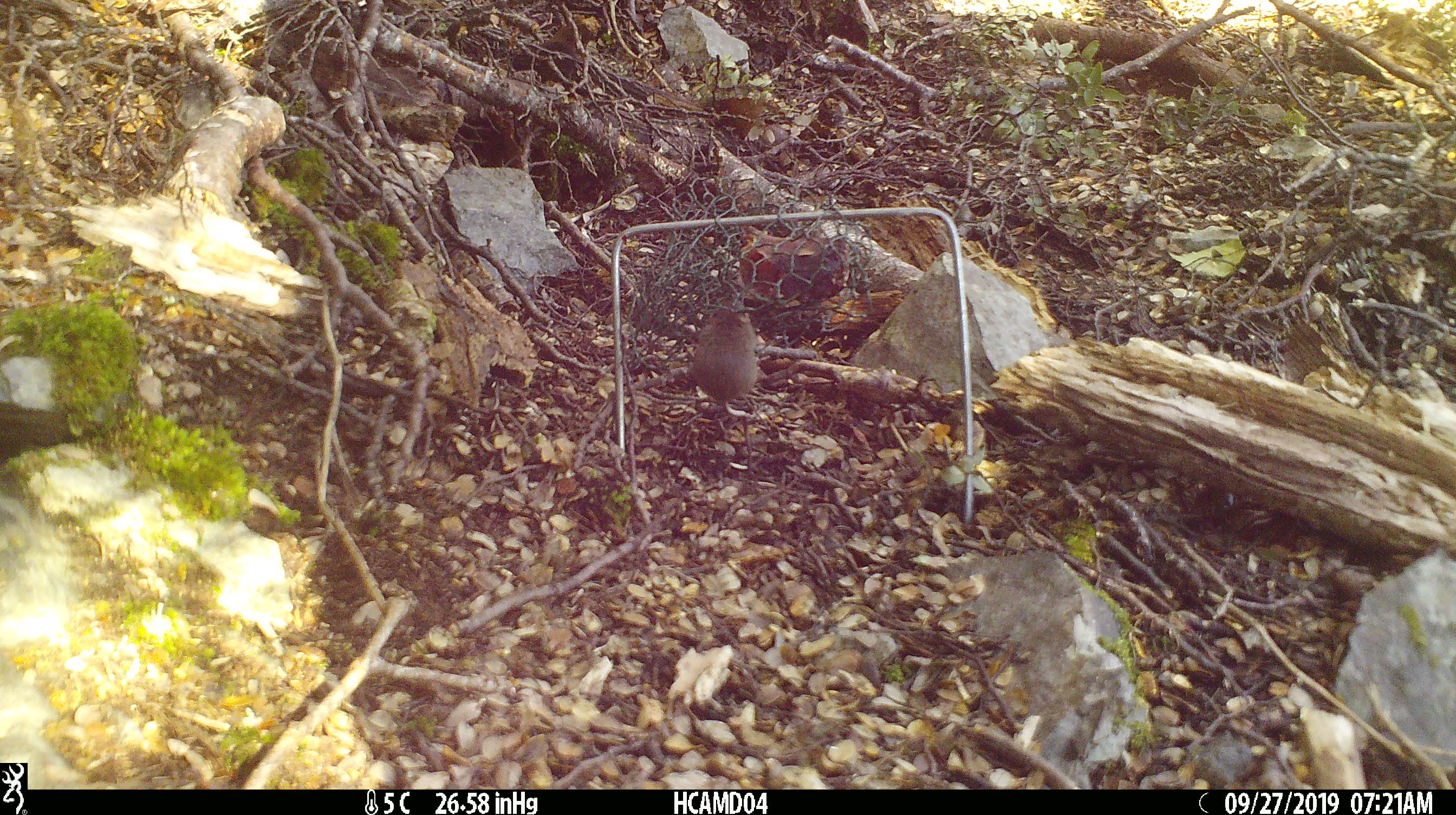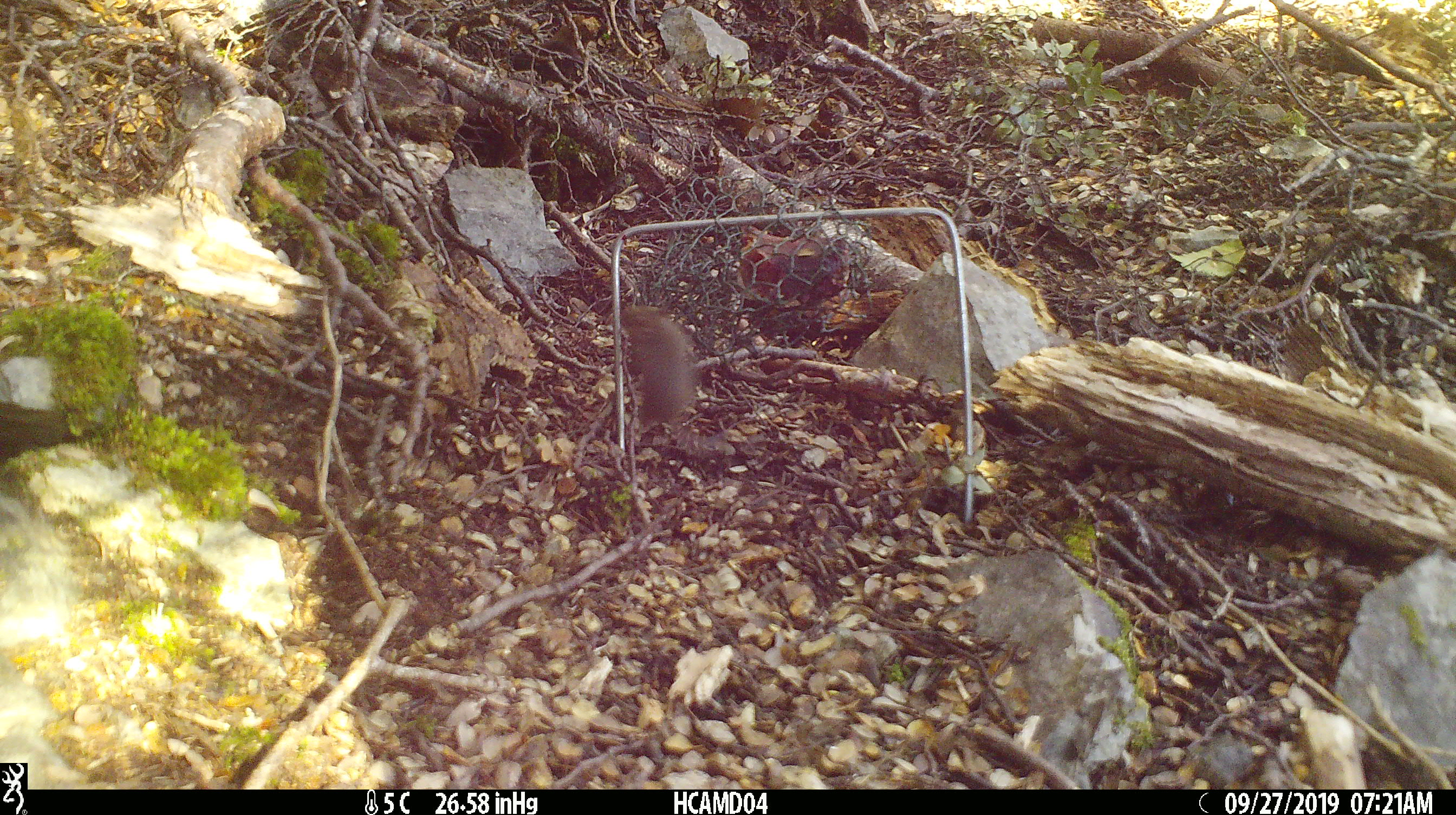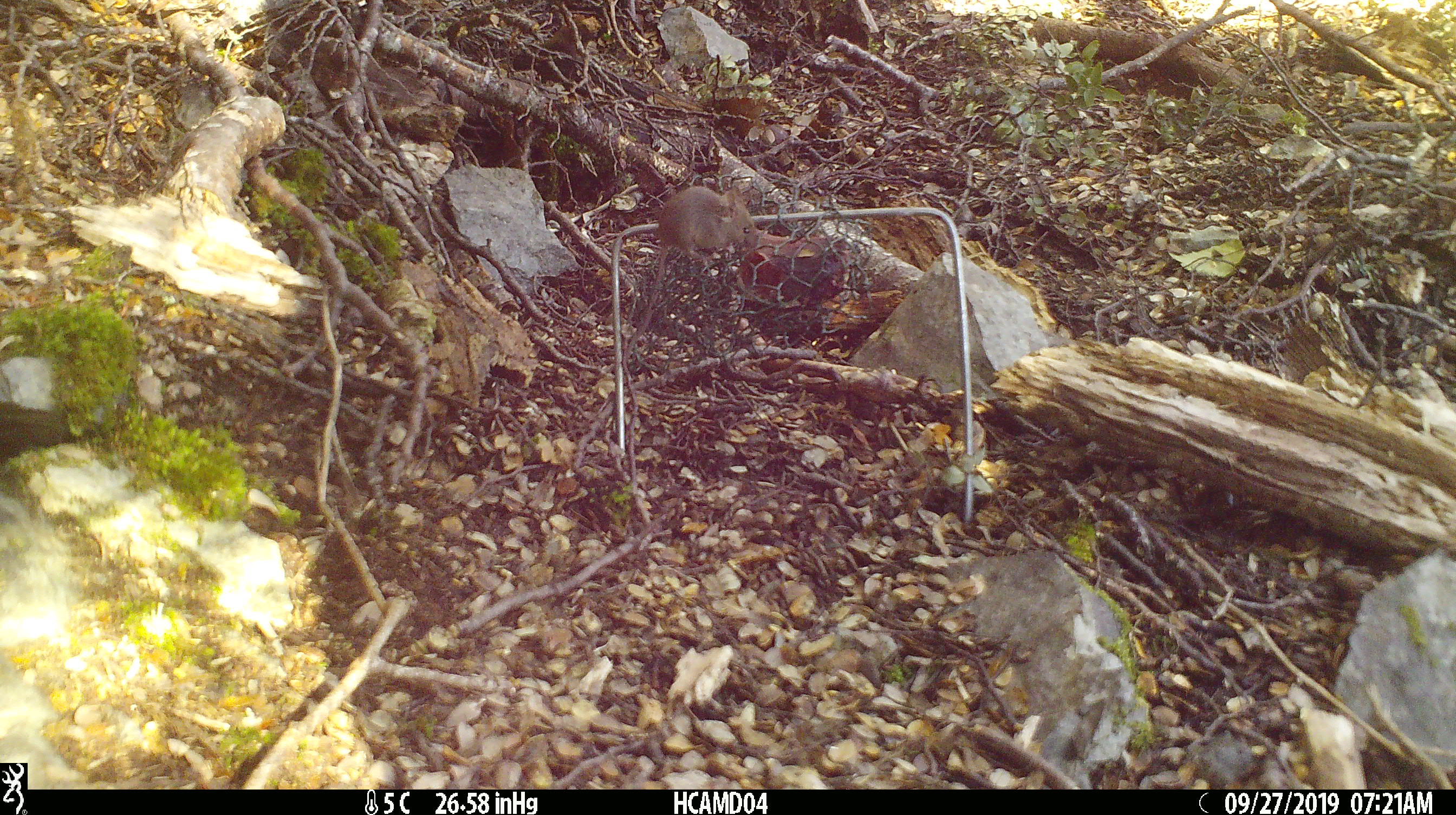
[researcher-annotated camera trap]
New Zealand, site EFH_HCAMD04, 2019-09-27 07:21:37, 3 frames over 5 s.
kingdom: Animalia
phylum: Chordata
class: Mammalia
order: Rodentia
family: Muridae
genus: Mus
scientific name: Mus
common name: mouse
Mouse (Mus).